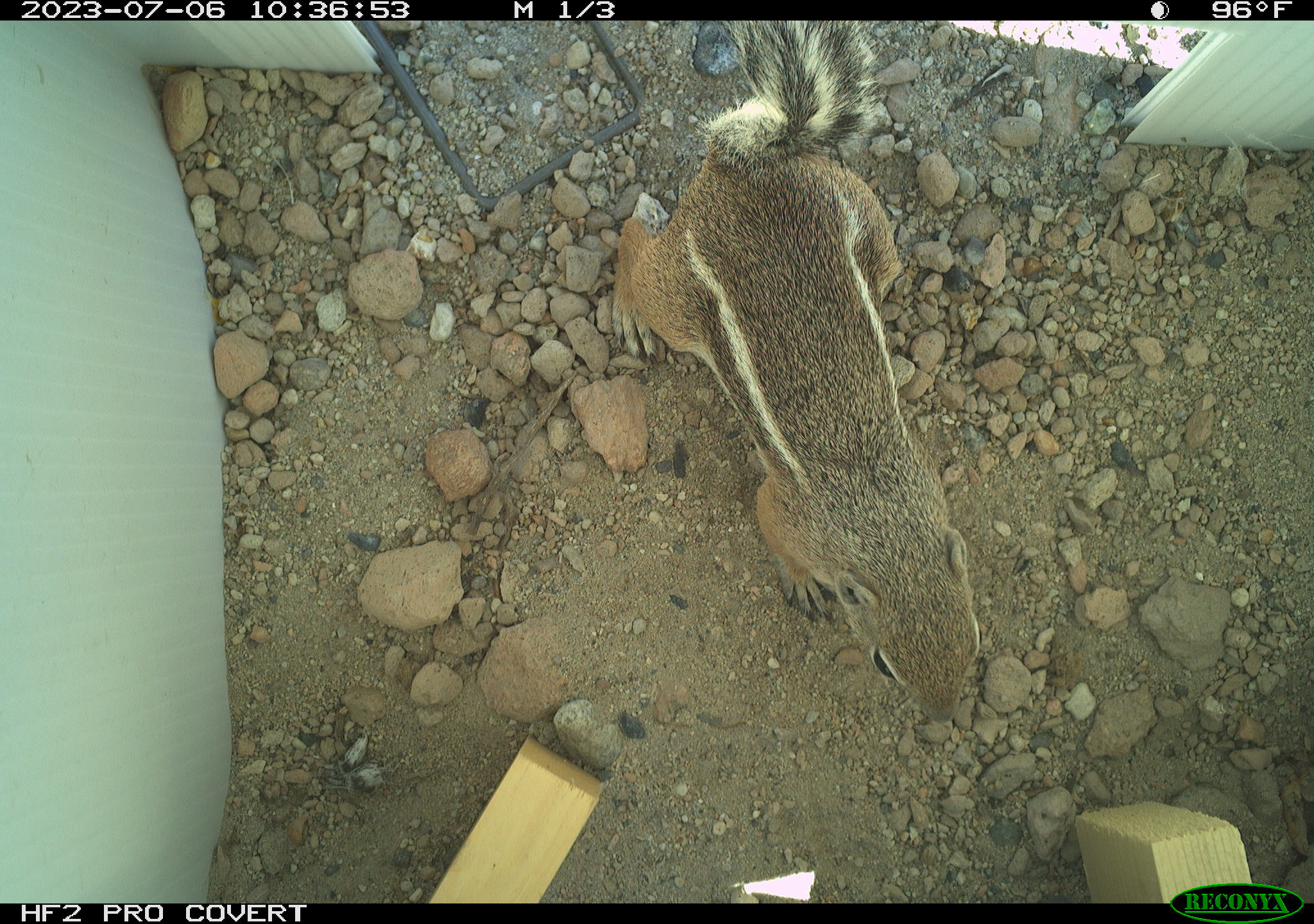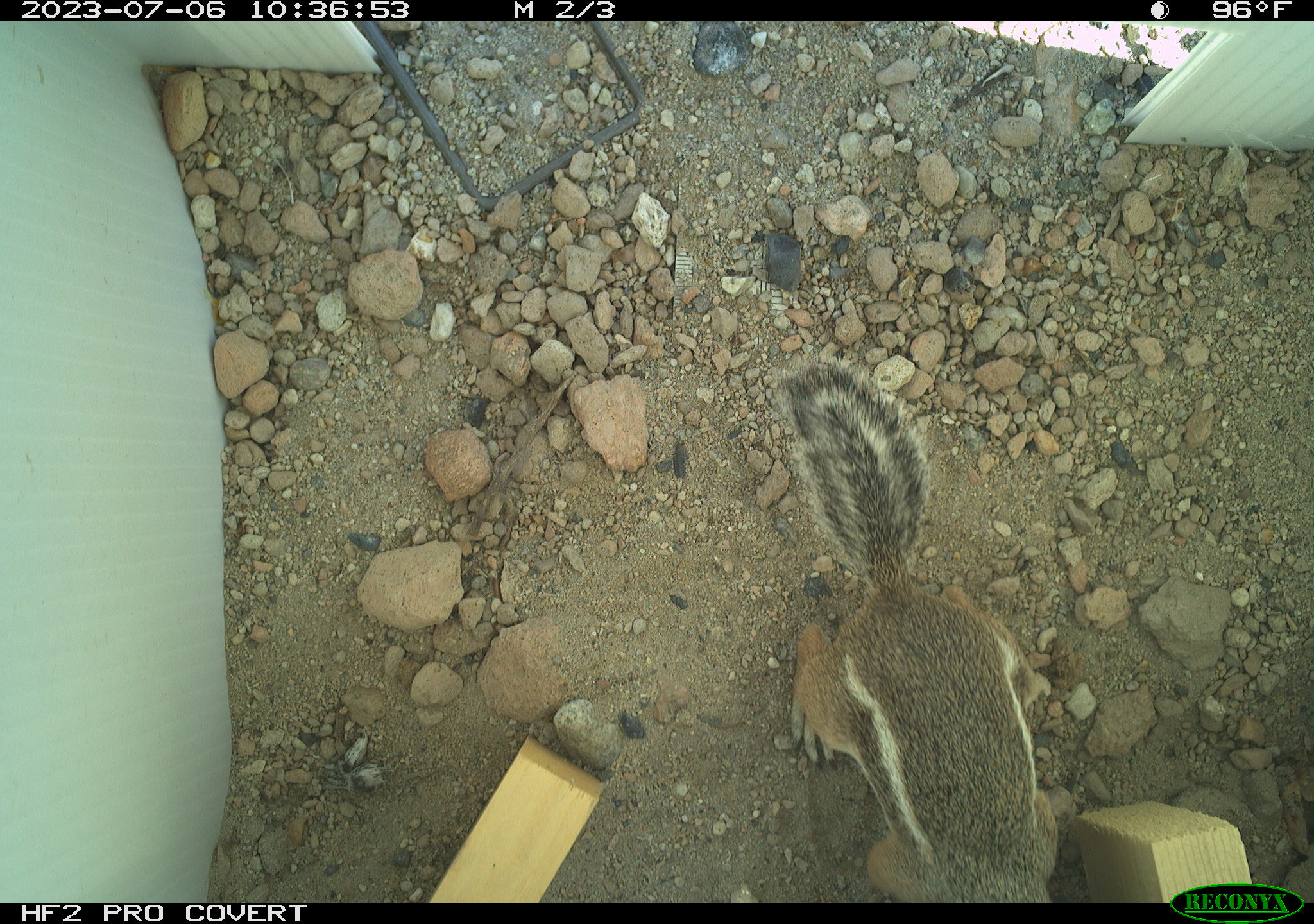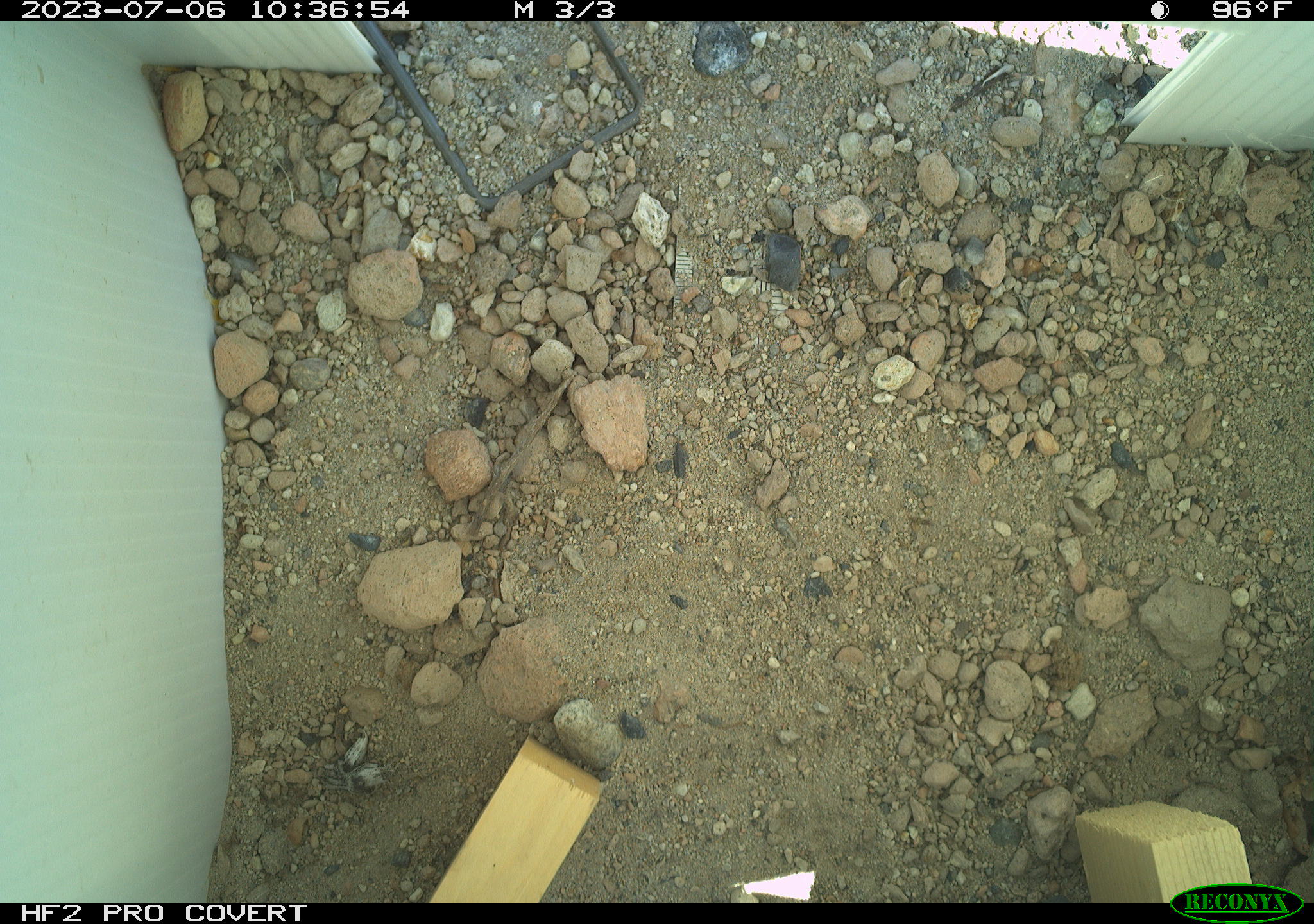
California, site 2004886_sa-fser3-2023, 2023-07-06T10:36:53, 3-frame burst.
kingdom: Animalia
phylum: Chordata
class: Mammalia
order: Rodentia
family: Sciuridae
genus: Ammospermophilus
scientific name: Ammospermophilus leucurus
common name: white-tailed antelope squirrel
White-tailed antelope squirrel (Ammospermophilus leucurus).